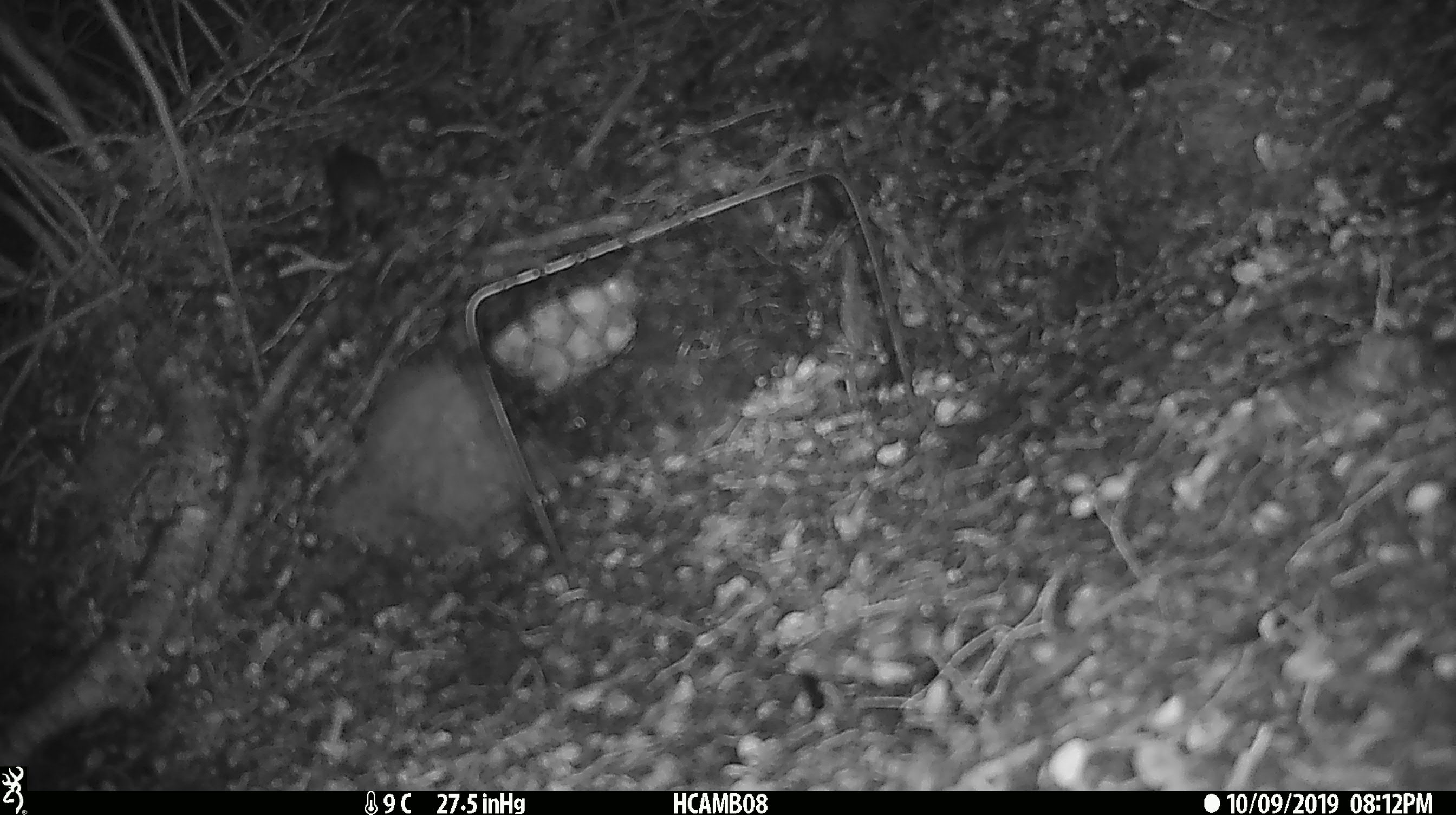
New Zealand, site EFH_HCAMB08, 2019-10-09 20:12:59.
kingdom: Animalia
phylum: Chordata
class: Mammalia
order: Rodentia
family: Muridae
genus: Mus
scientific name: Mus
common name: mouse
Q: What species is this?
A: Mouse (Mus).